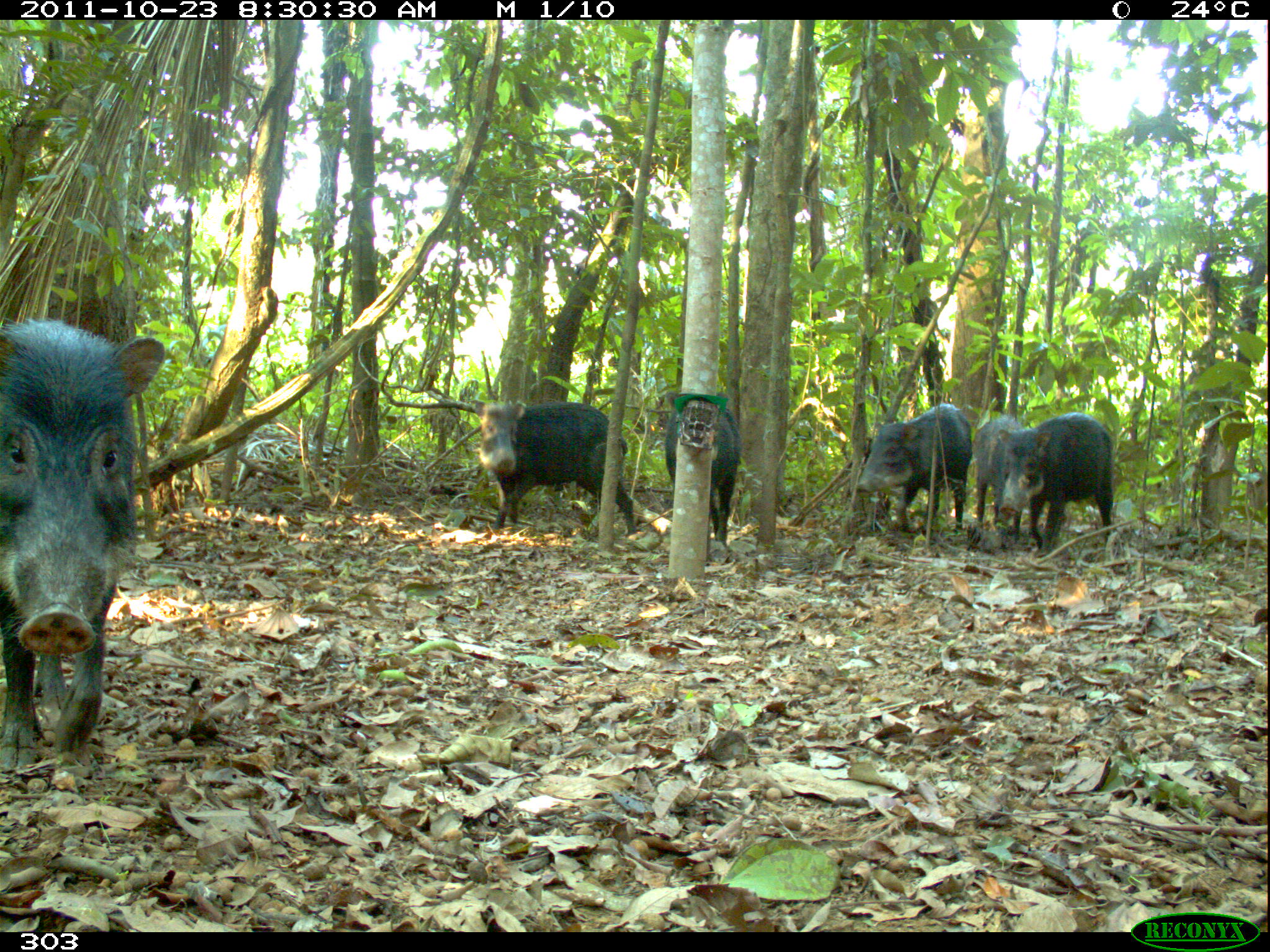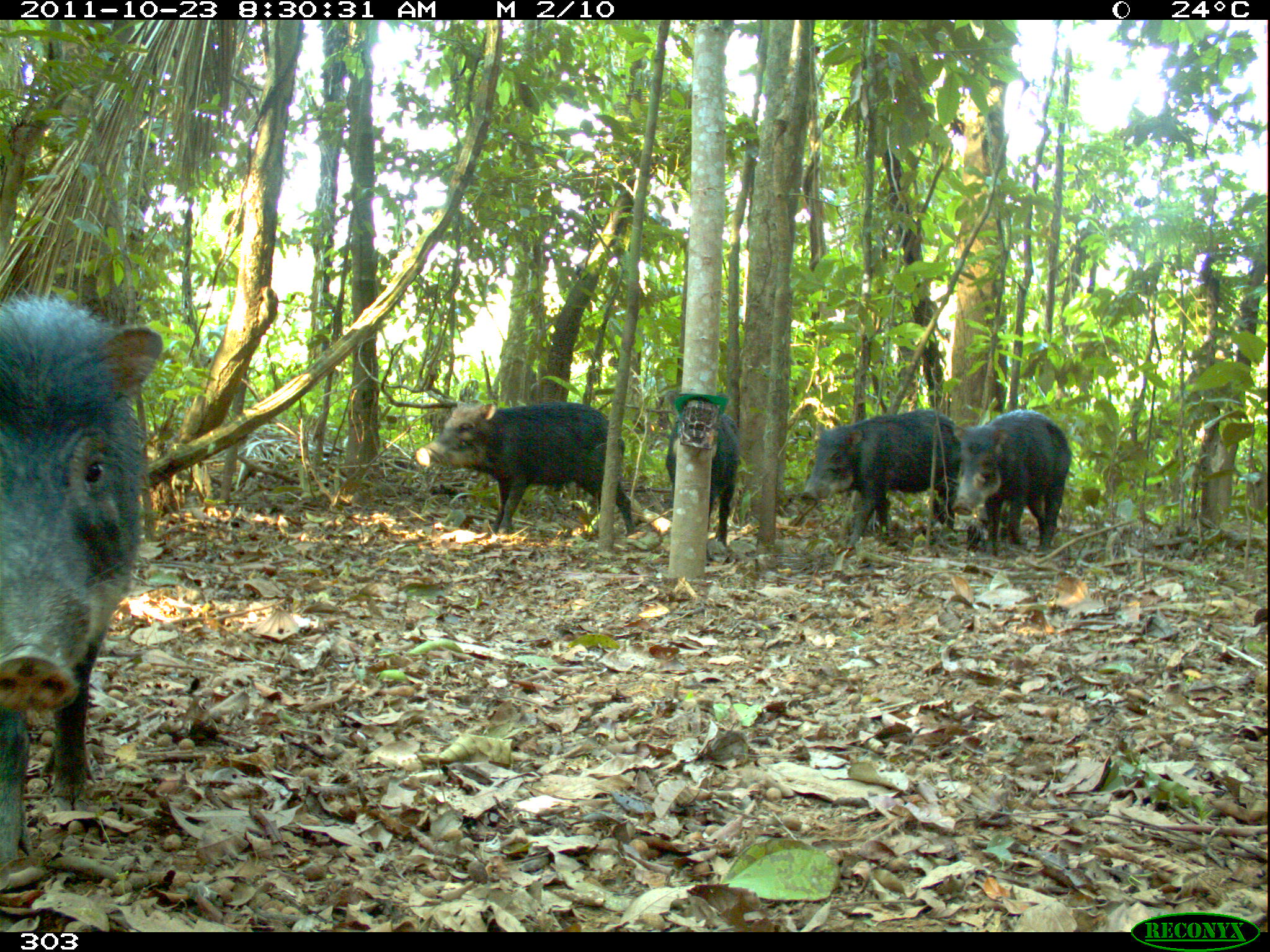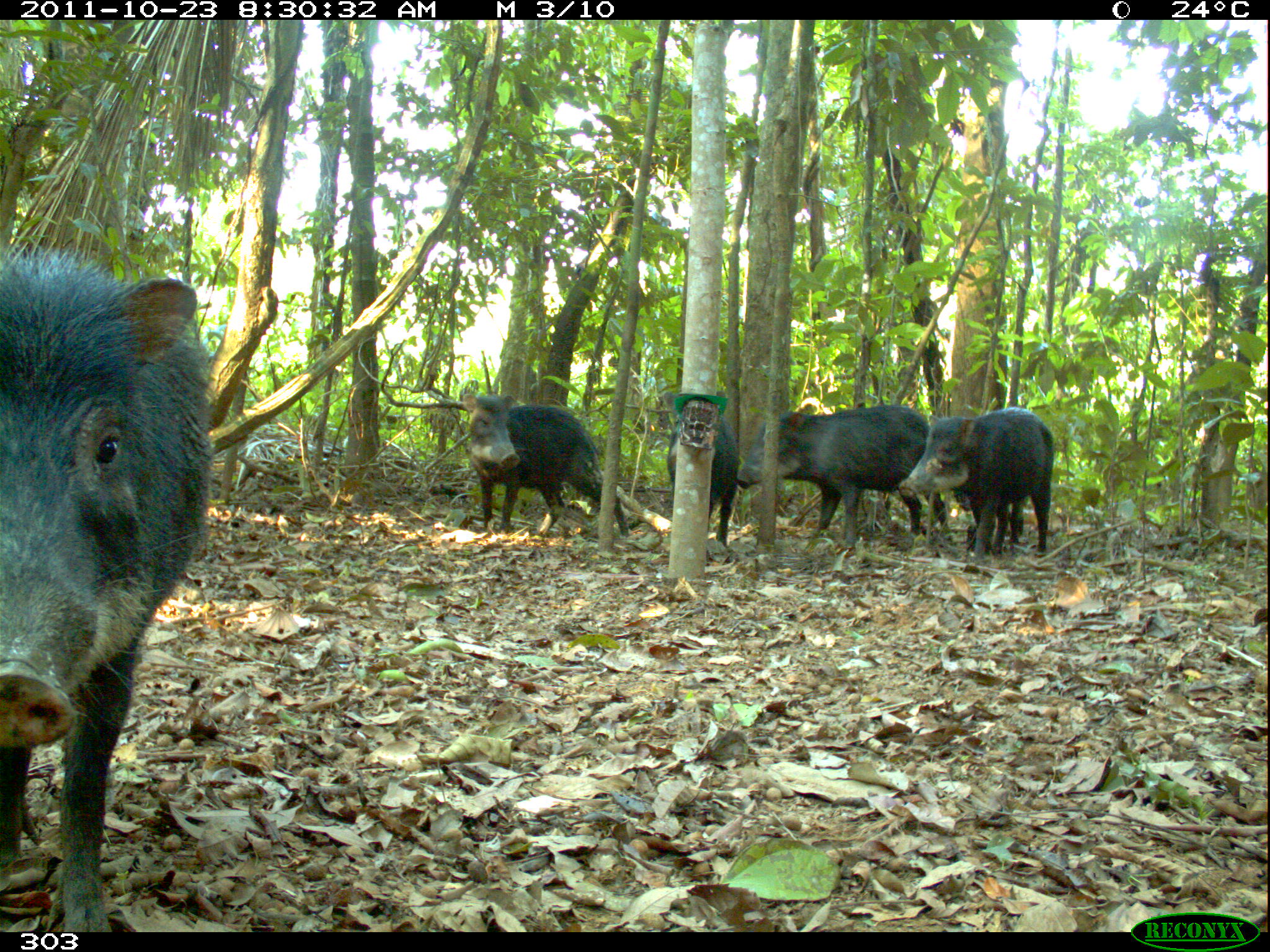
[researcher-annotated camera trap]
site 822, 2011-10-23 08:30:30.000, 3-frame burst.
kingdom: Animalia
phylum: Chordata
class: Mammalia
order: Artiodactyla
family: Tayassuidae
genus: Tayassu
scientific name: Tayassu pecari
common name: white-lipped peccary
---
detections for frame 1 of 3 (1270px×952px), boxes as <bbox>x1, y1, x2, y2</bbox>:
tayassu pecari: <bbox>0, 319, 164, 774</bbox>; <bbox>471, 398, 636, 536</bbox>; <bbox>998, 412, 1116, 556</bbox>; <bbox>856, 403, 972, 532</bbox>; <bbox>663, 390, 741, 548</bbox>; <bbox>972, 413, 1026, 539</bbox>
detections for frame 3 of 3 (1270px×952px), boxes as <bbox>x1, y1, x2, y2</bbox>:
tayassu pecari: <bbox>0, 249, 216, 932</bbox>; <bbox>736, 404, 948, 557</bbox>; <bbox>896, 406, 1055, 564</bbox>; <bbox>462, 393, 630, 541</bbox>; <bbox>662, 388, 740, 550</bbox>